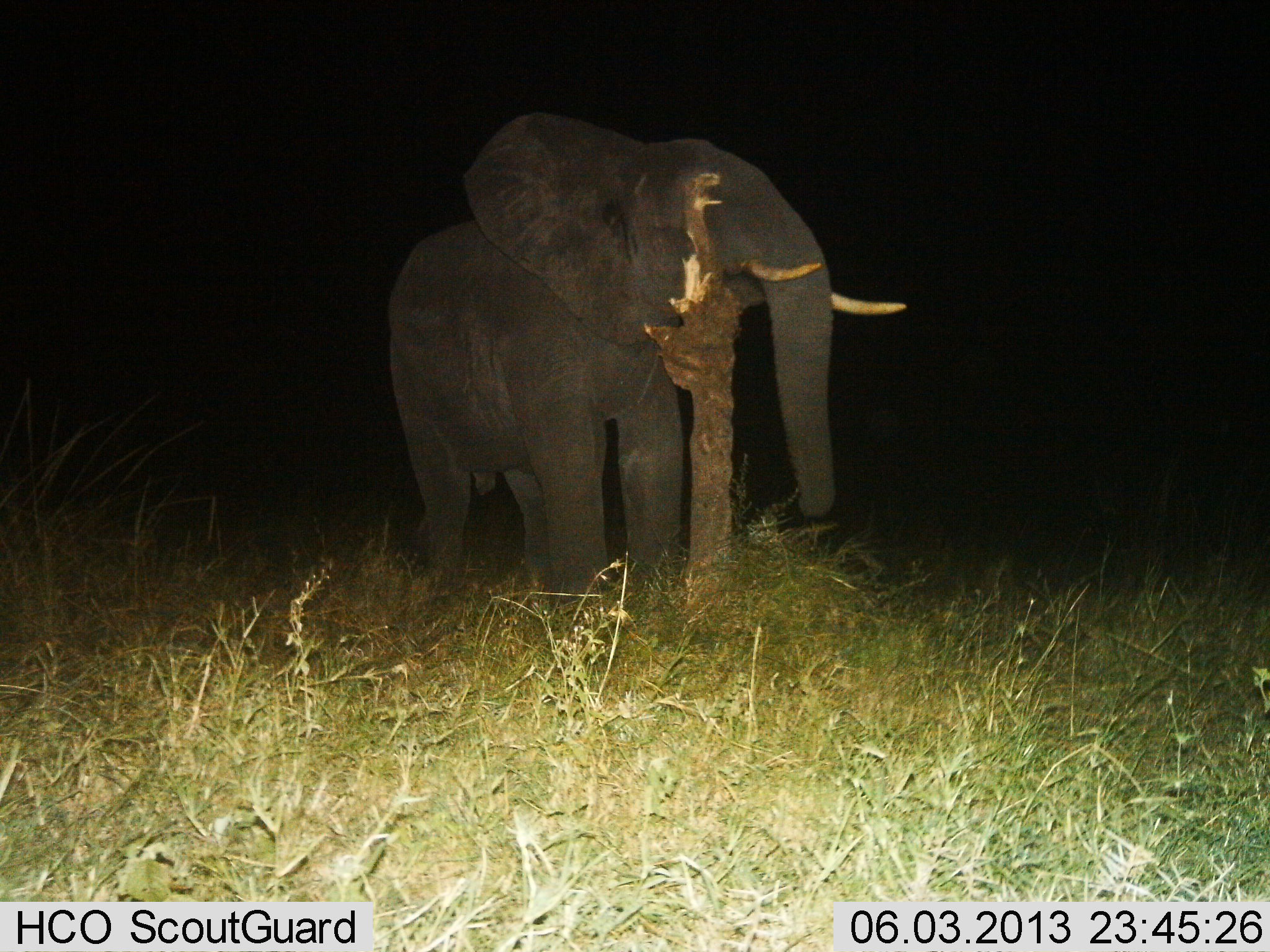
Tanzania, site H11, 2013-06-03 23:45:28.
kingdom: Animalia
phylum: Chordata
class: Mammalia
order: Proboscidea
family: Elephantidae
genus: Loxodonta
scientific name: Loxodonta africana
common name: african bush elephant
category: elephant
Elephant (african bush elephant) (Loxodonta africana), count 1. Behavior (volunteer vote fractions): standing 60%, resting 0%, moving 0%, interacting 20%. Young present (vote fraction): 0%. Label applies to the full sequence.